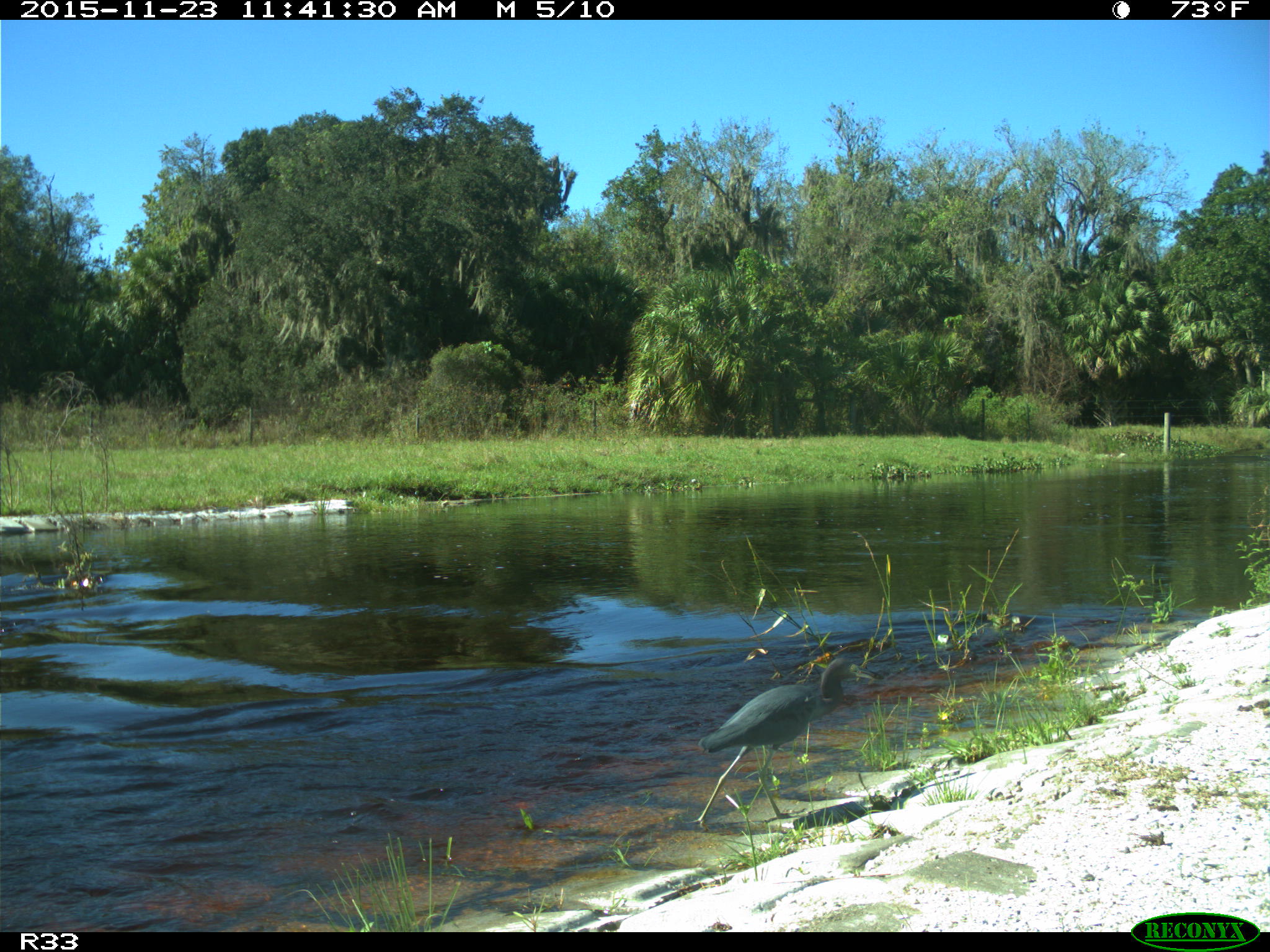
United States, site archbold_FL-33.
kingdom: Animalia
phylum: Chordata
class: Aves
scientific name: Aves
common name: birds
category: unidentified bird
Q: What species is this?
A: Unidentified bird (birds) (Aves).